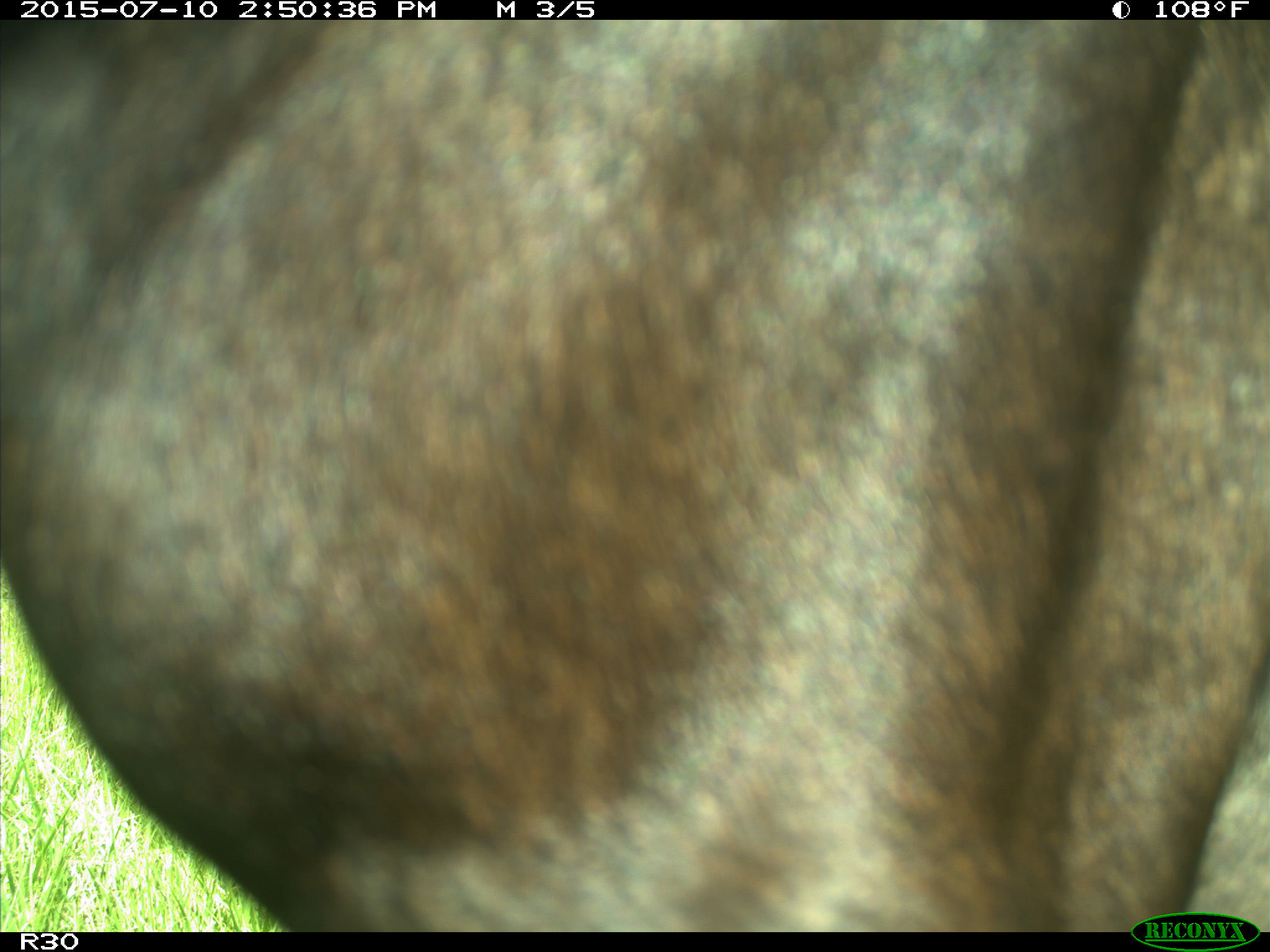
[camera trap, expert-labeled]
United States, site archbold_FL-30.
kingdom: Animalia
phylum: Chordata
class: Mammalia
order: Artiodactyla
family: Bovidae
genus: Bos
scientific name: Bos taurus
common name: domestic cow